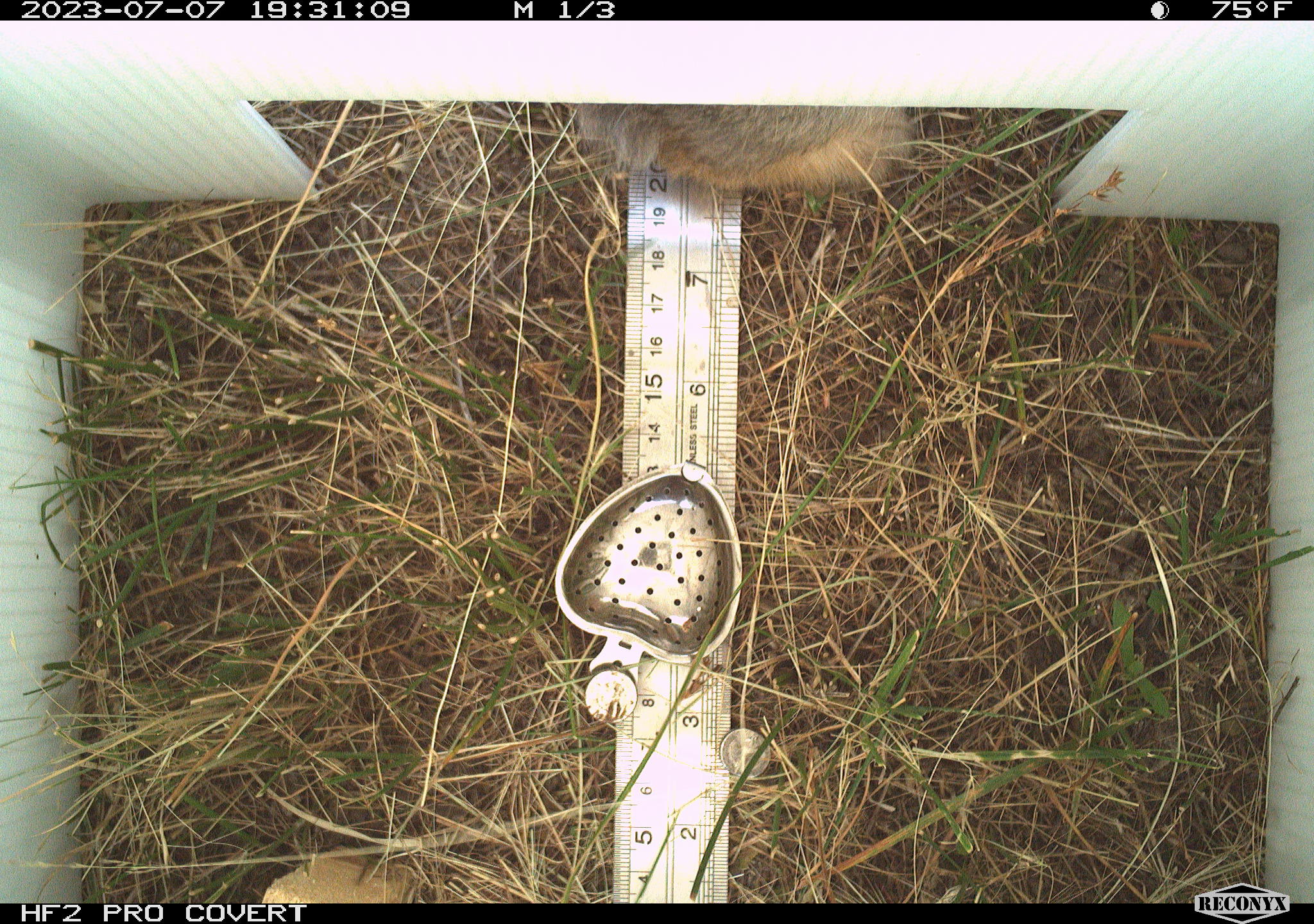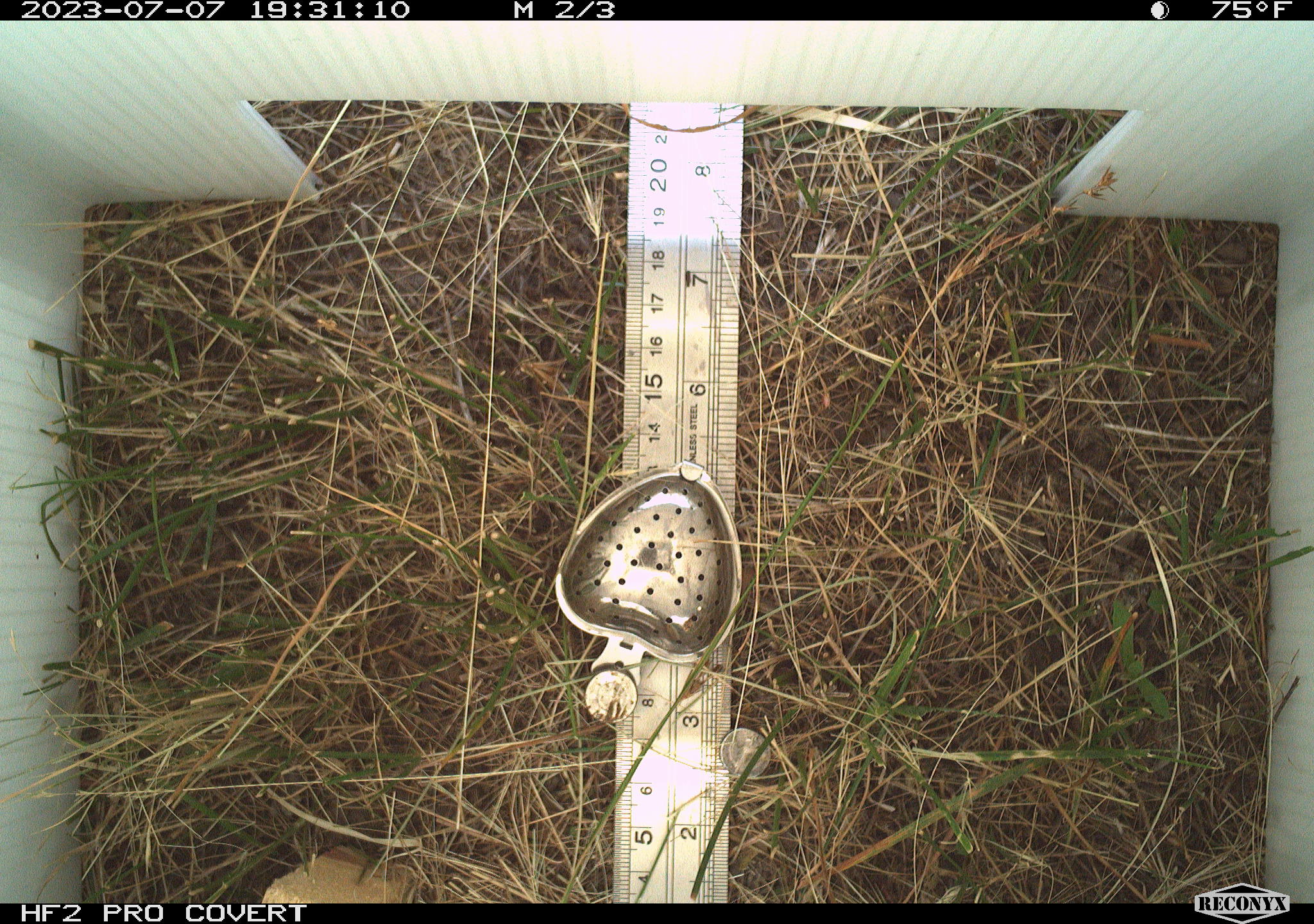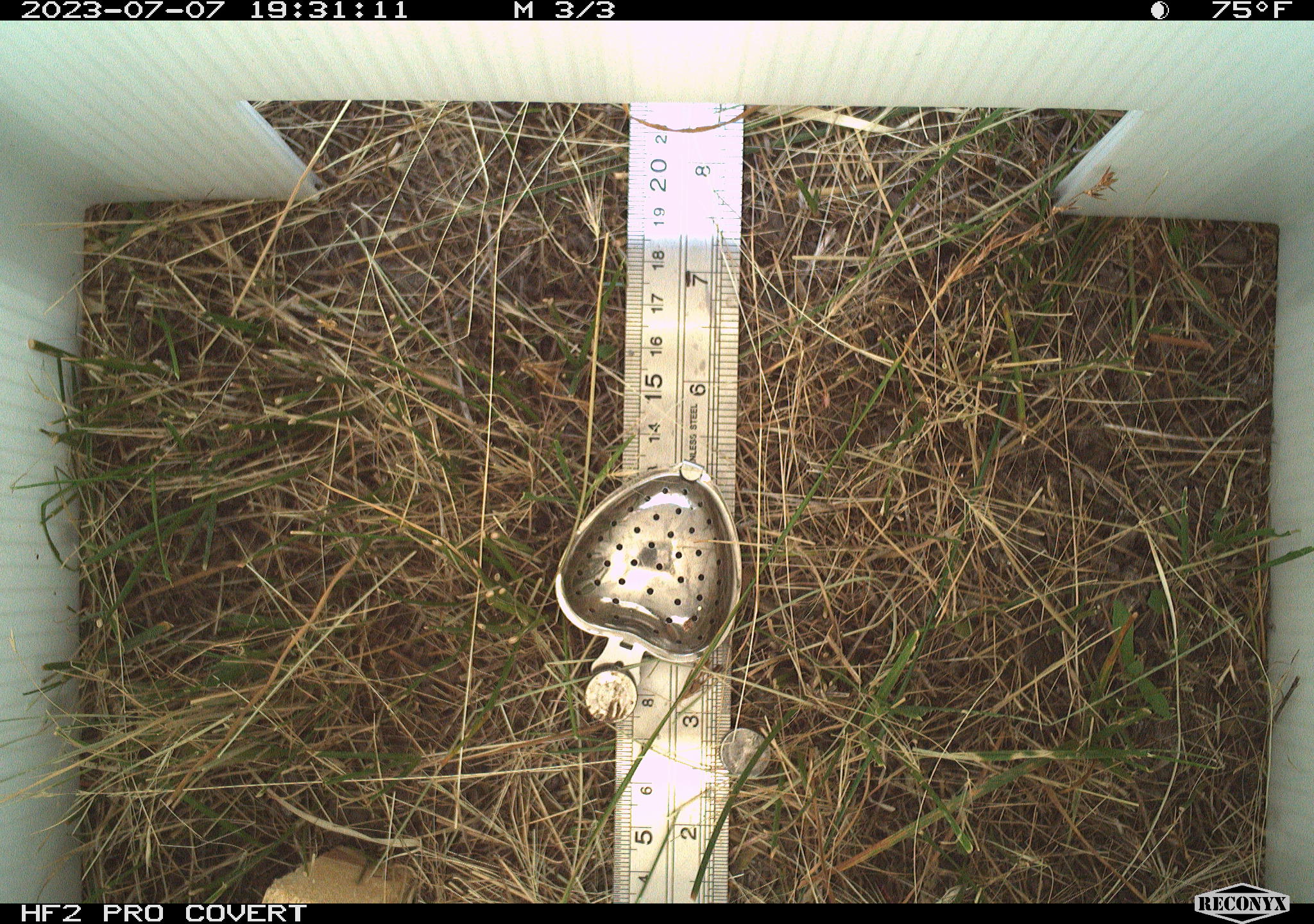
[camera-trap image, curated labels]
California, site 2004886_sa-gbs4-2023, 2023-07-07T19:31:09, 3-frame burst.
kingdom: Animalia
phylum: Chordata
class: Mammalia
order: Lagomorpha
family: Leporidae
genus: Sylvilagus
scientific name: Sylvilagus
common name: cottontail rabbits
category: sylvilagus species